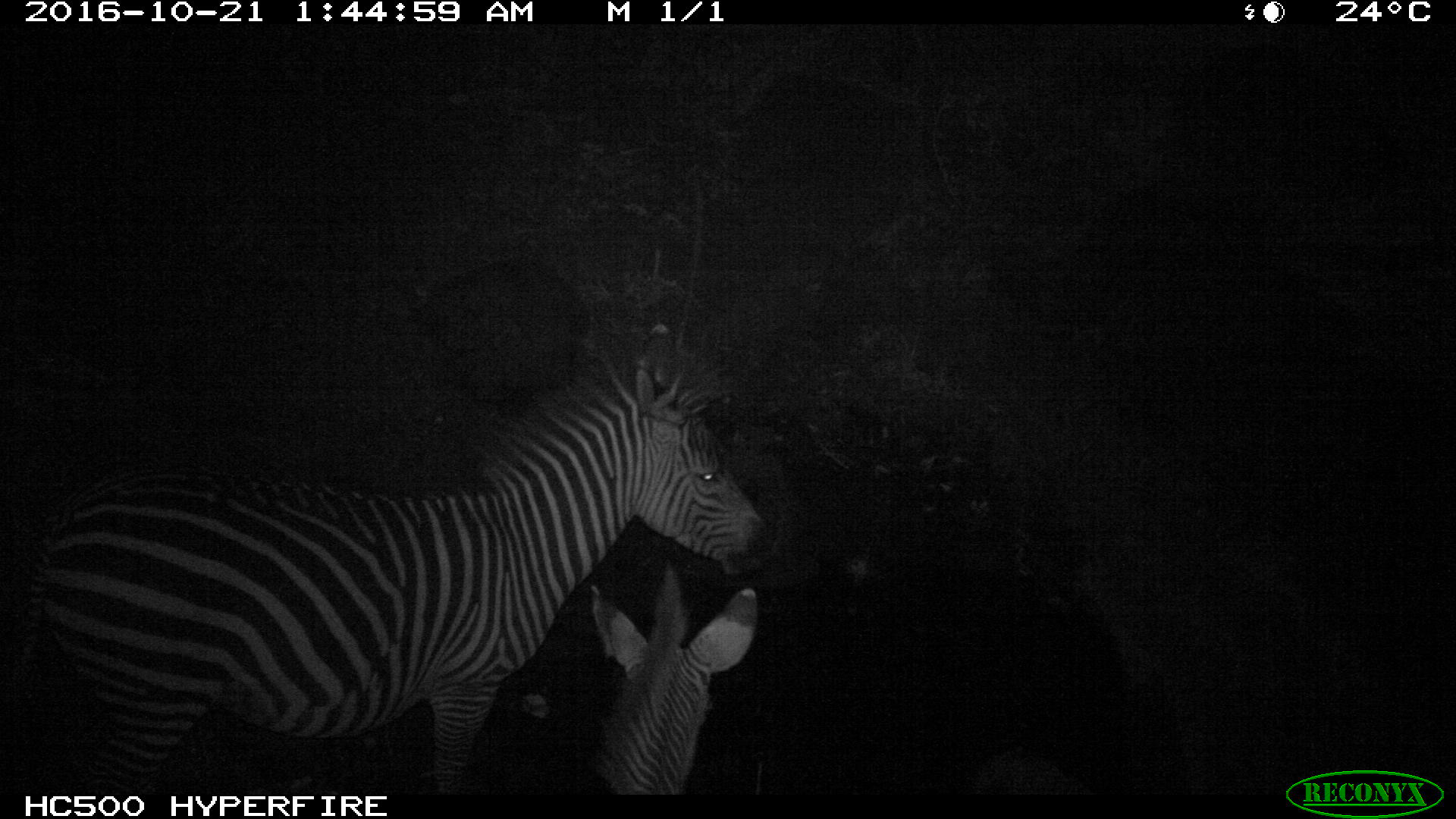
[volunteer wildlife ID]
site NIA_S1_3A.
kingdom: Animalia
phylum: Chordata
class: Mammalia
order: Perissodactyla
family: Equidae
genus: Equus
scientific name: Equus quagga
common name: plains zebra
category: zebraplains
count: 2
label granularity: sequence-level